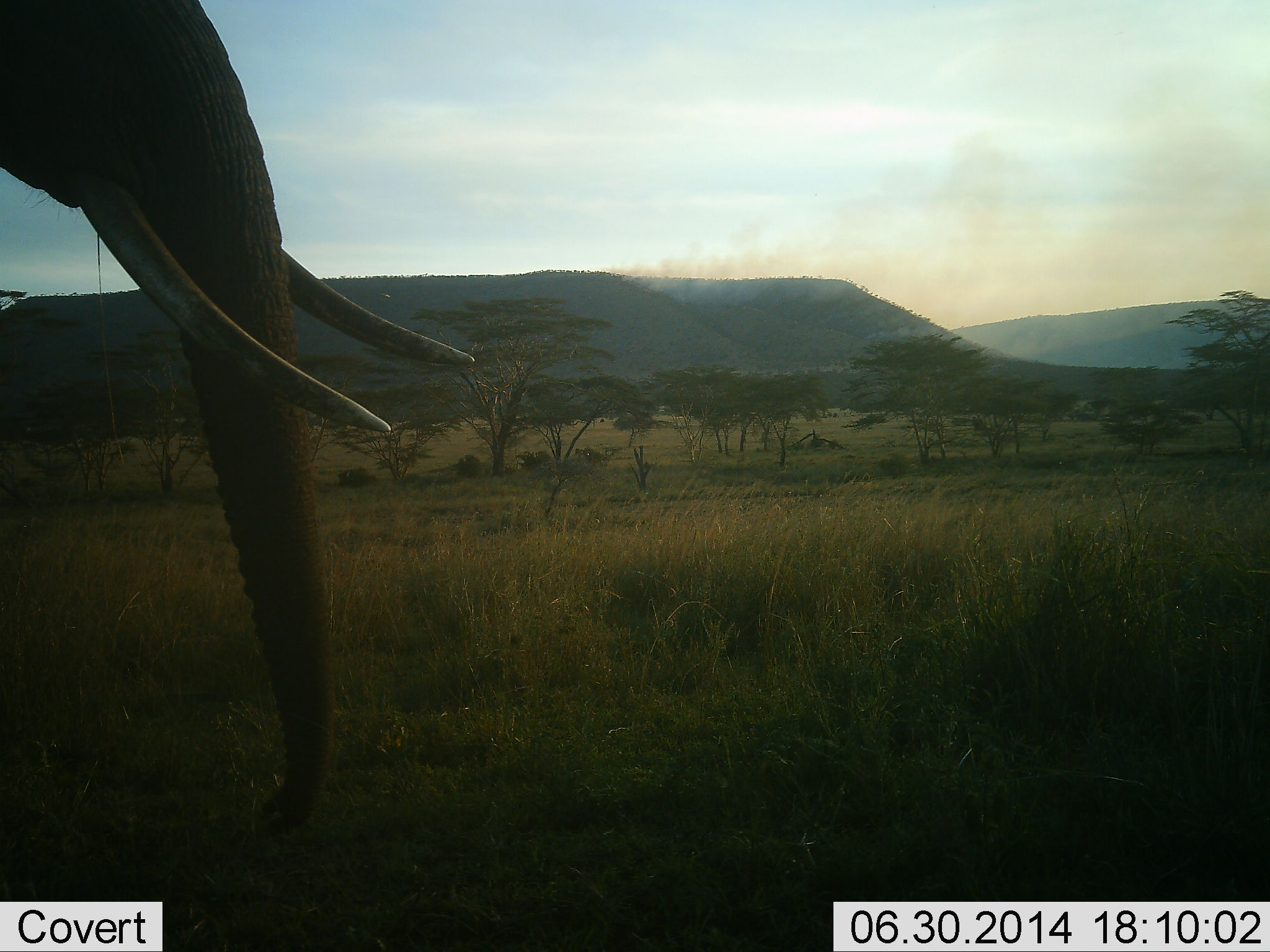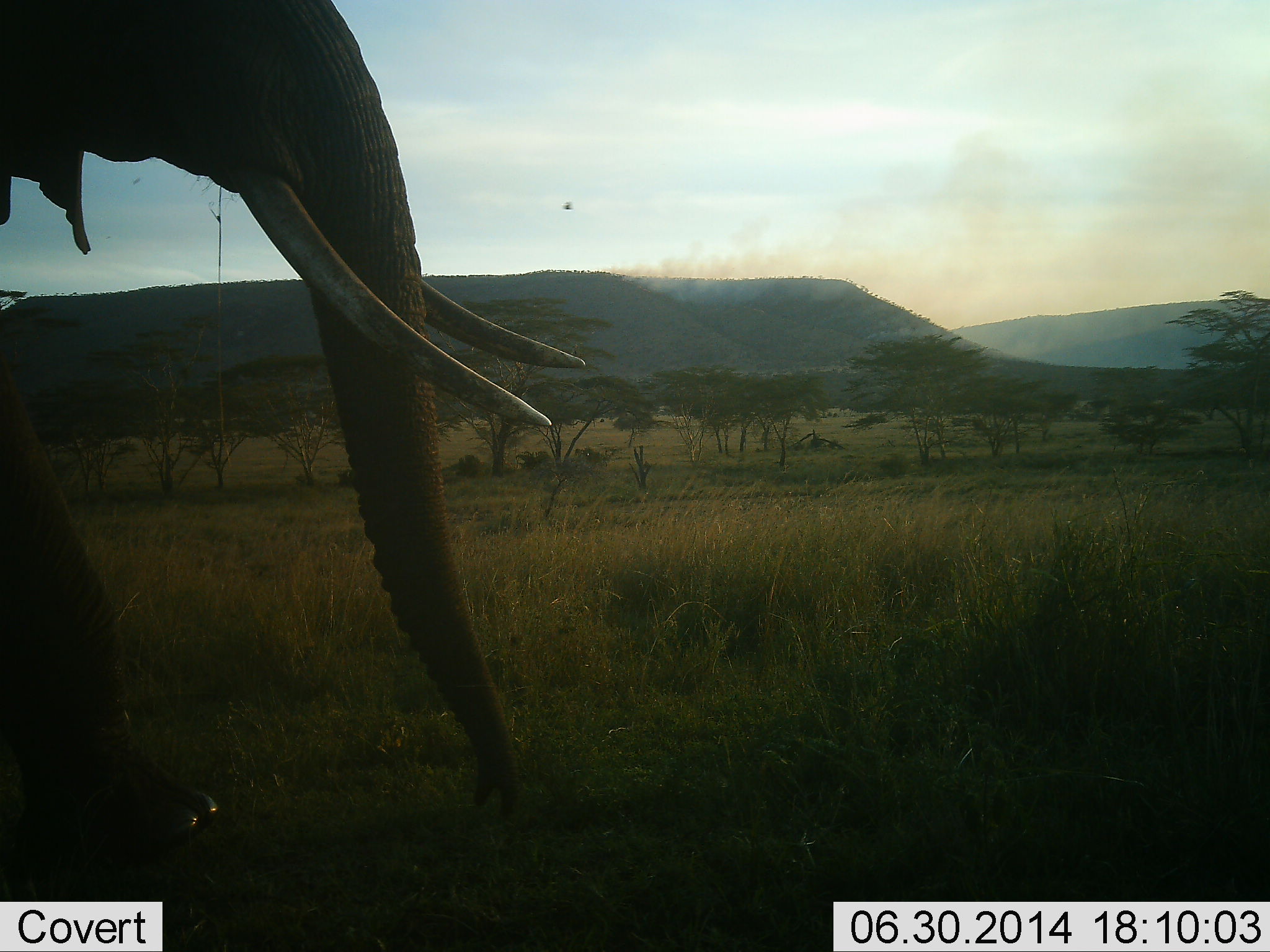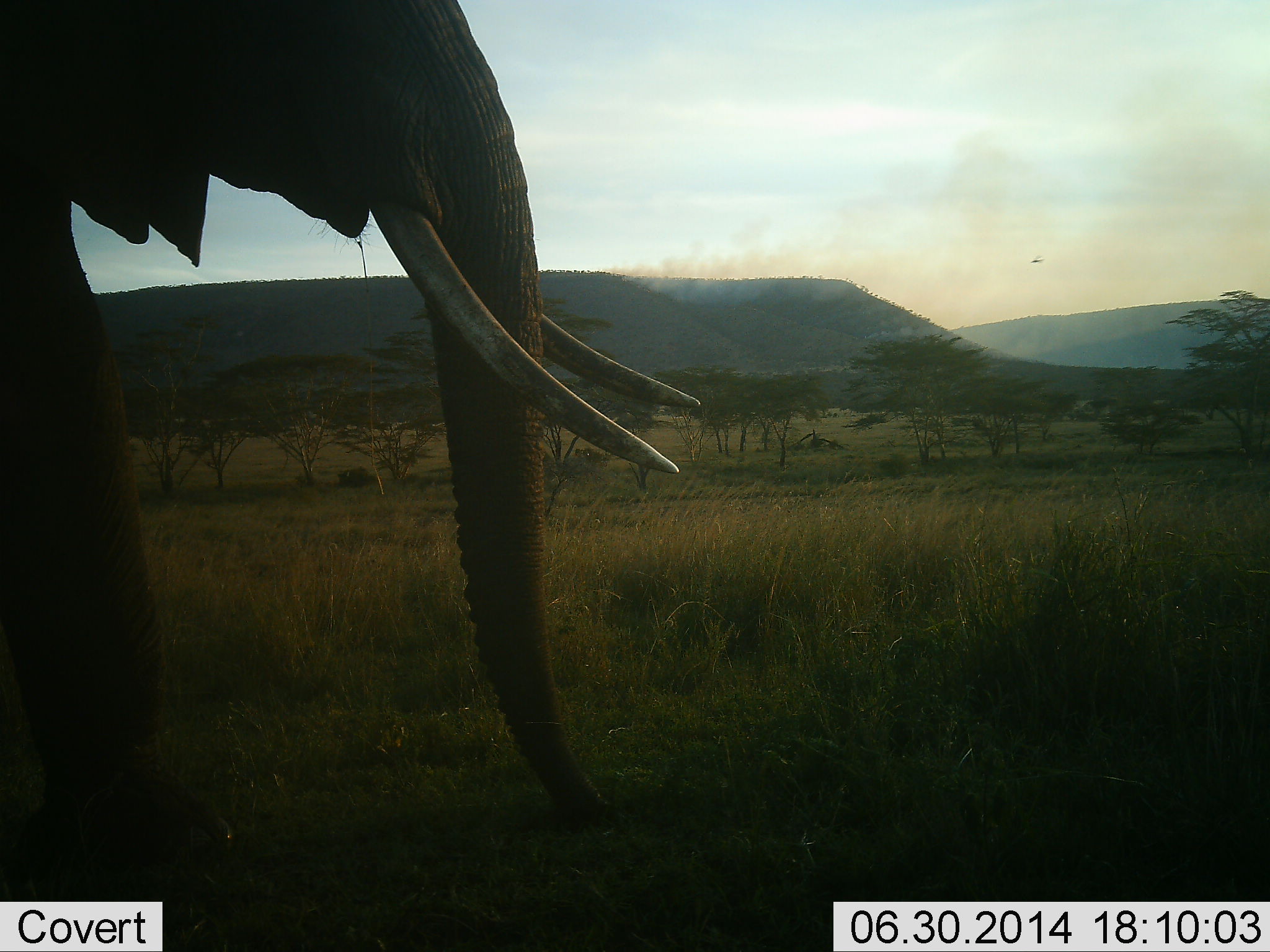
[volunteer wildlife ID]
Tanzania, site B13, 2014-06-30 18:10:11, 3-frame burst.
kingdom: Animalia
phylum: Chordata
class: Mammalia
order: Proboscidea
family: Elephantidae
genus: Loxodonta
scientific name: Loxodonta africana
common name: african bush elephant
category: elephant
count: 1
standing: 7%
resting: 0%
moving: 100%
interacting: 0%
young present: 0%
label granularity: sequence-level